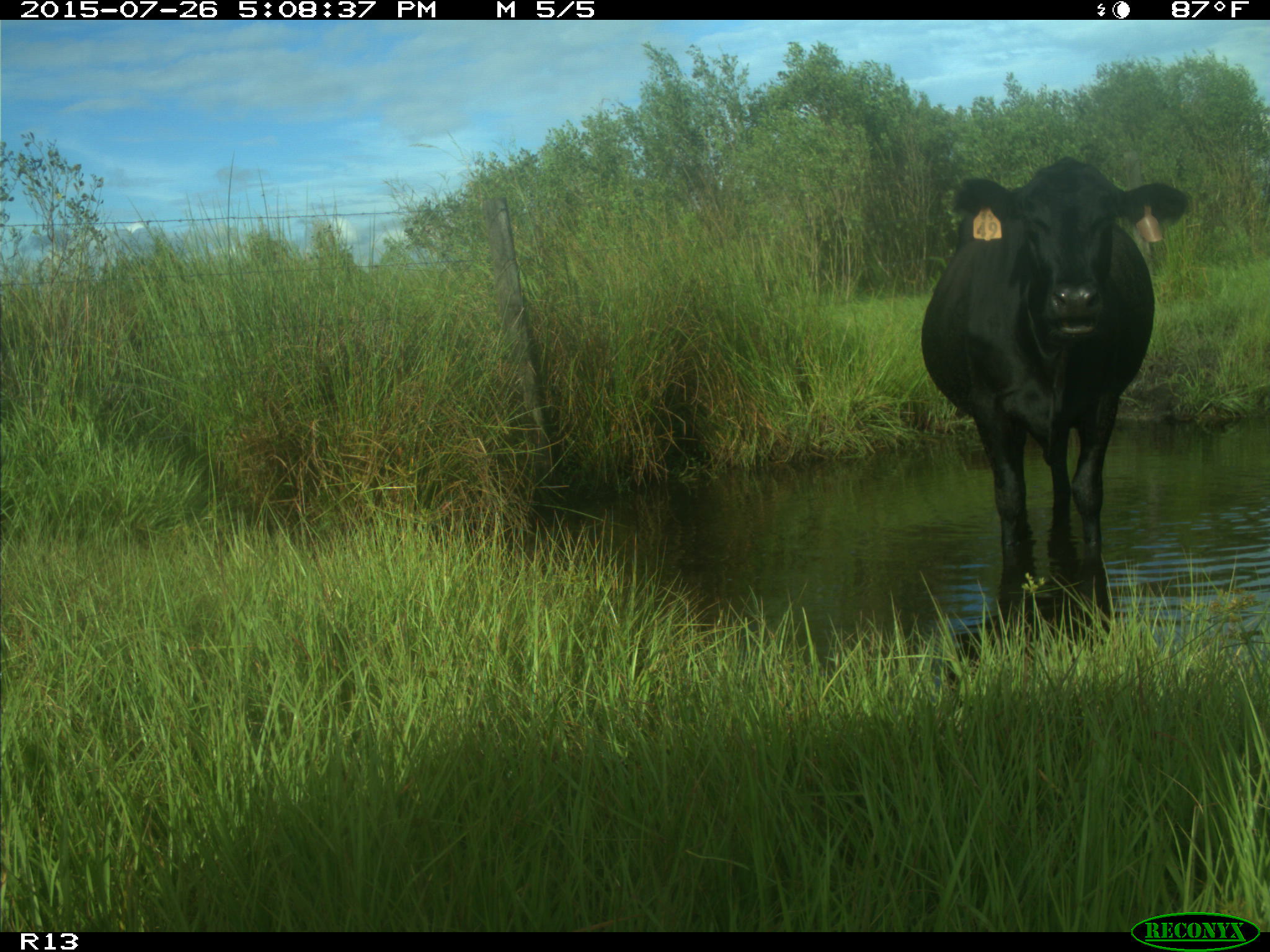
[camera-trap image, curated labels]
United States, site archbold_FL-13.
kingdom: Animalia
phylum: Chordata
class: Mammalia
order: Artiodactyla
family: Bovidae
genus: Bos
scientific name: Bos taurus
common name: domestic cow